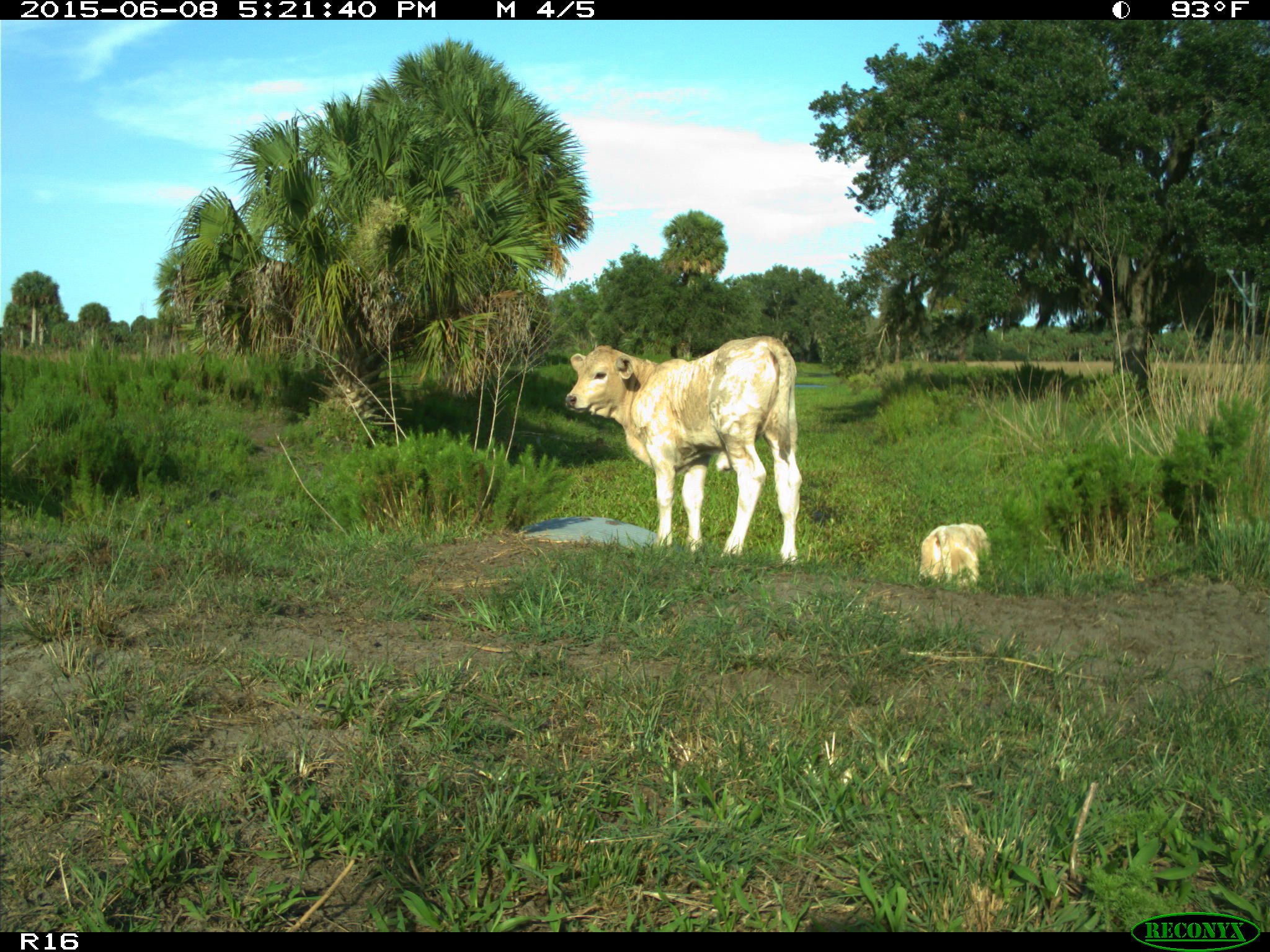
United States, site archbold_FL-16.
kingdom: Animalia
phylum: Chordata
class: Mammalia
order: Artiodactyla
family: Bovidae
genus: Bos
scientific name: Bos taurus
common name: domestic cow